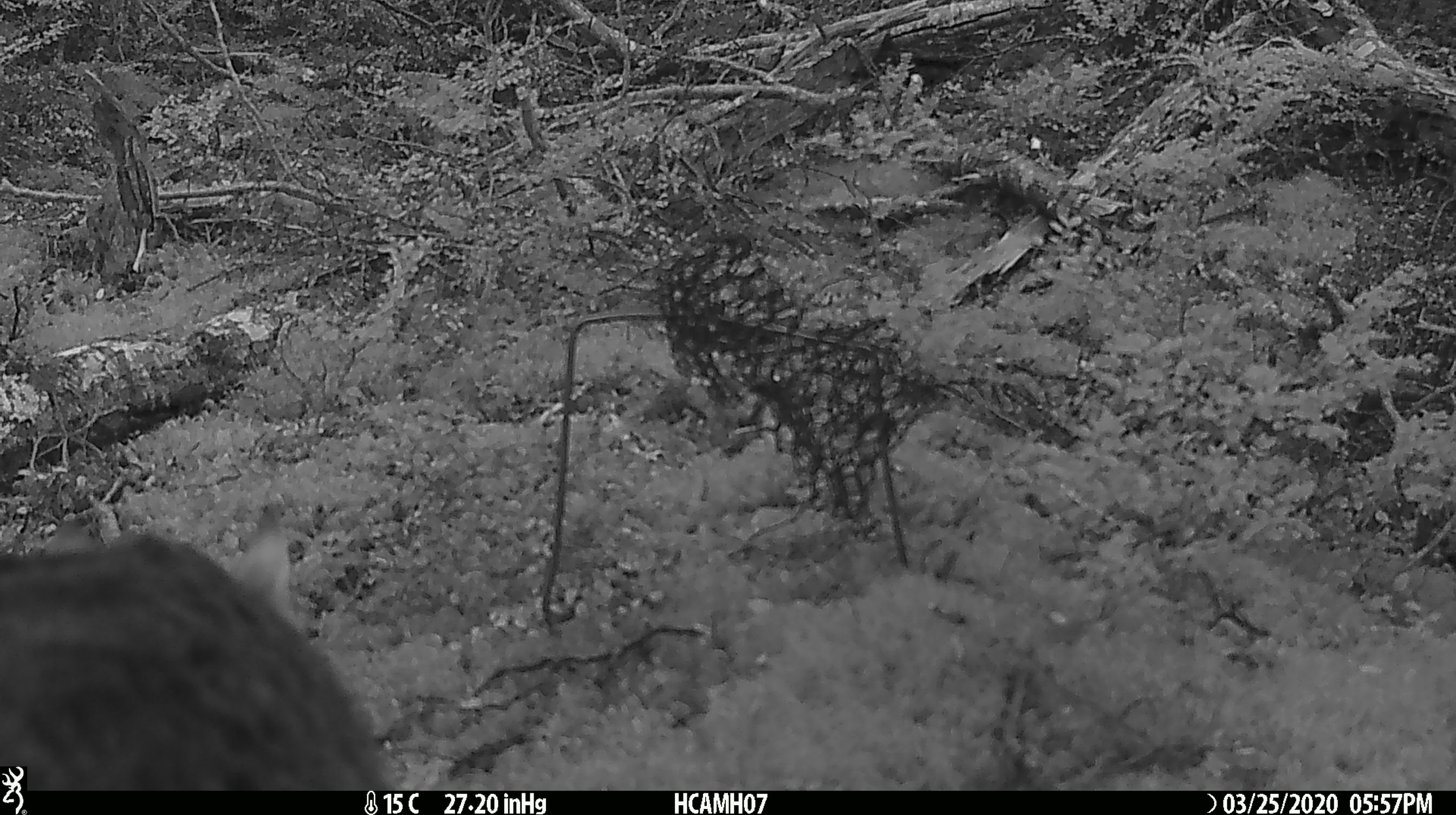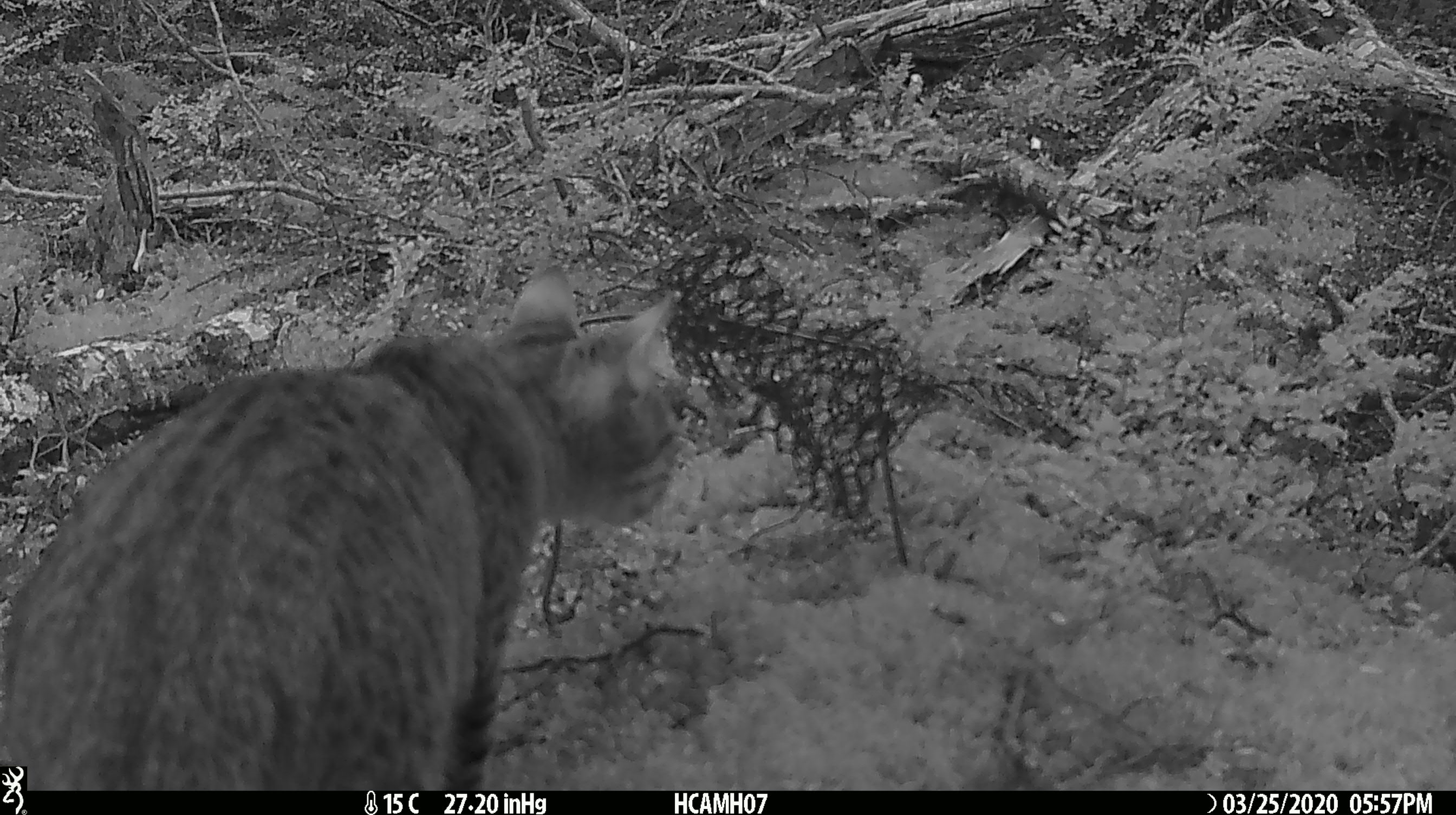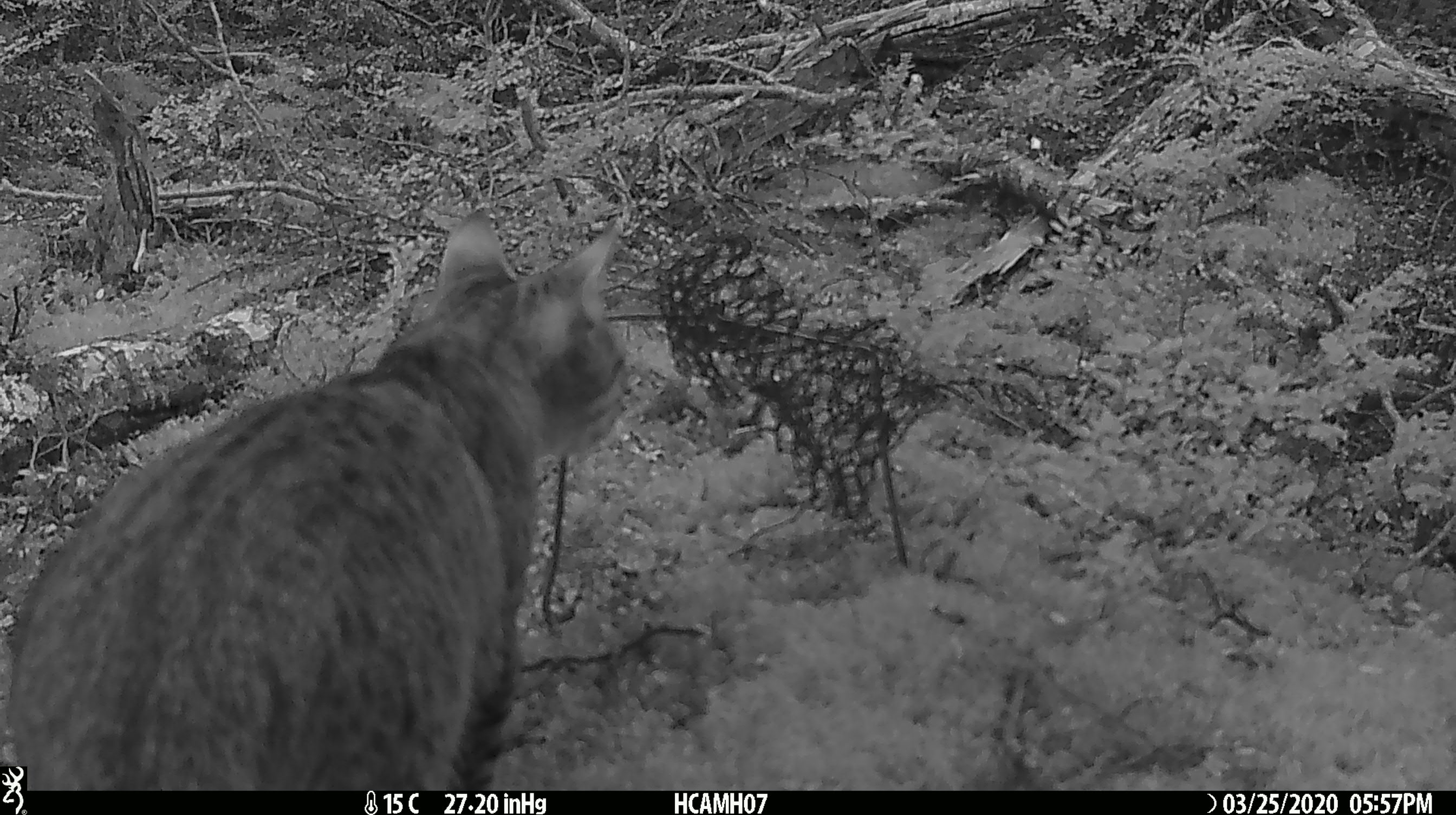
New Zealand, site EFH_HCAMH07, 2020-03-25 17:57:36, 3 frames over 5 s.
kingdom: Animalia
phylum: Chordata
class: Mammalia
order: Carnivora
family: Felidae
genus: Felis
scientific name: Felis catus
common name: domestic cat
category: cat